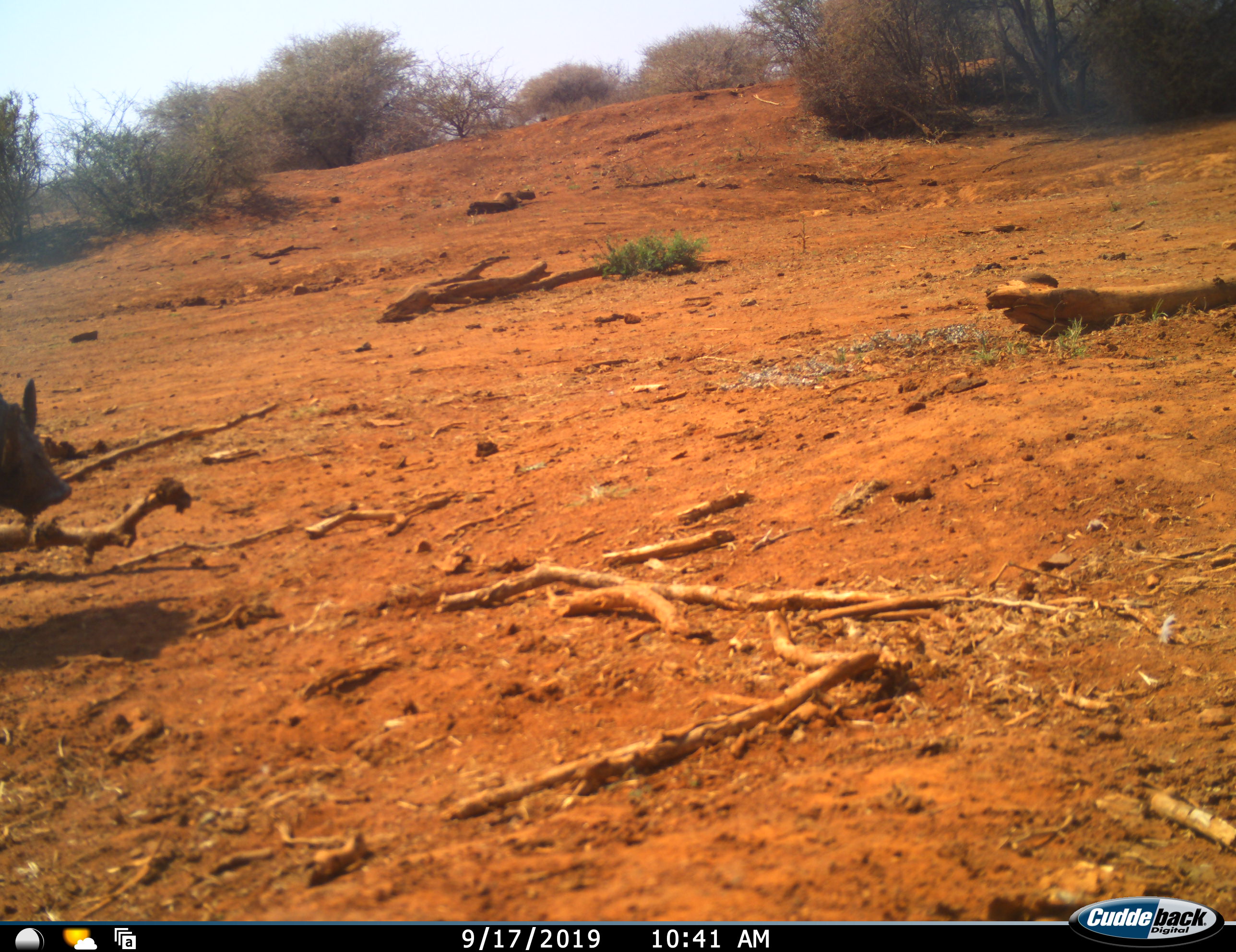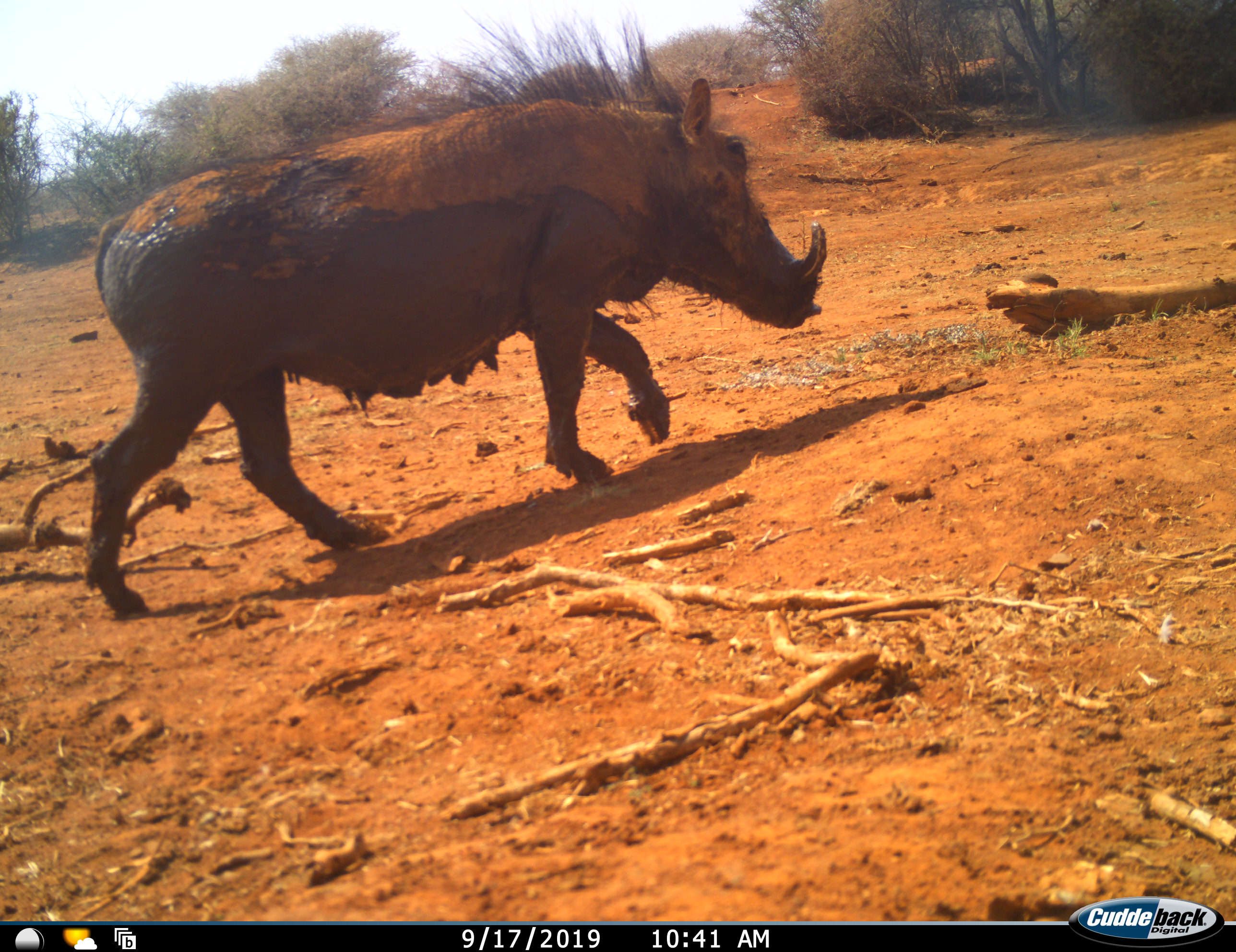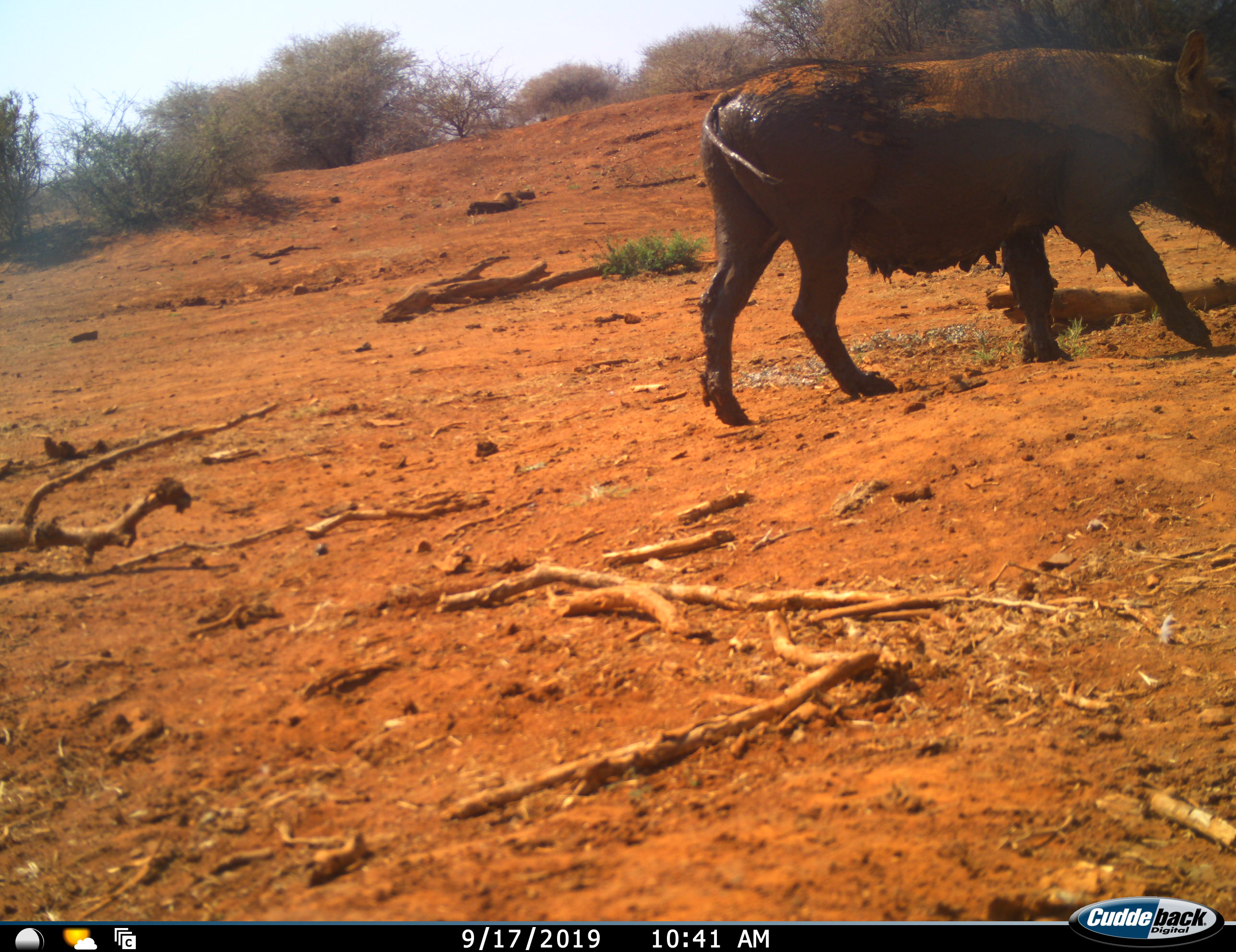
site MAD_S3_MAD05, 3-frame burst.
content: unidentified animal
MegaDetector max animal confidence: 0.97